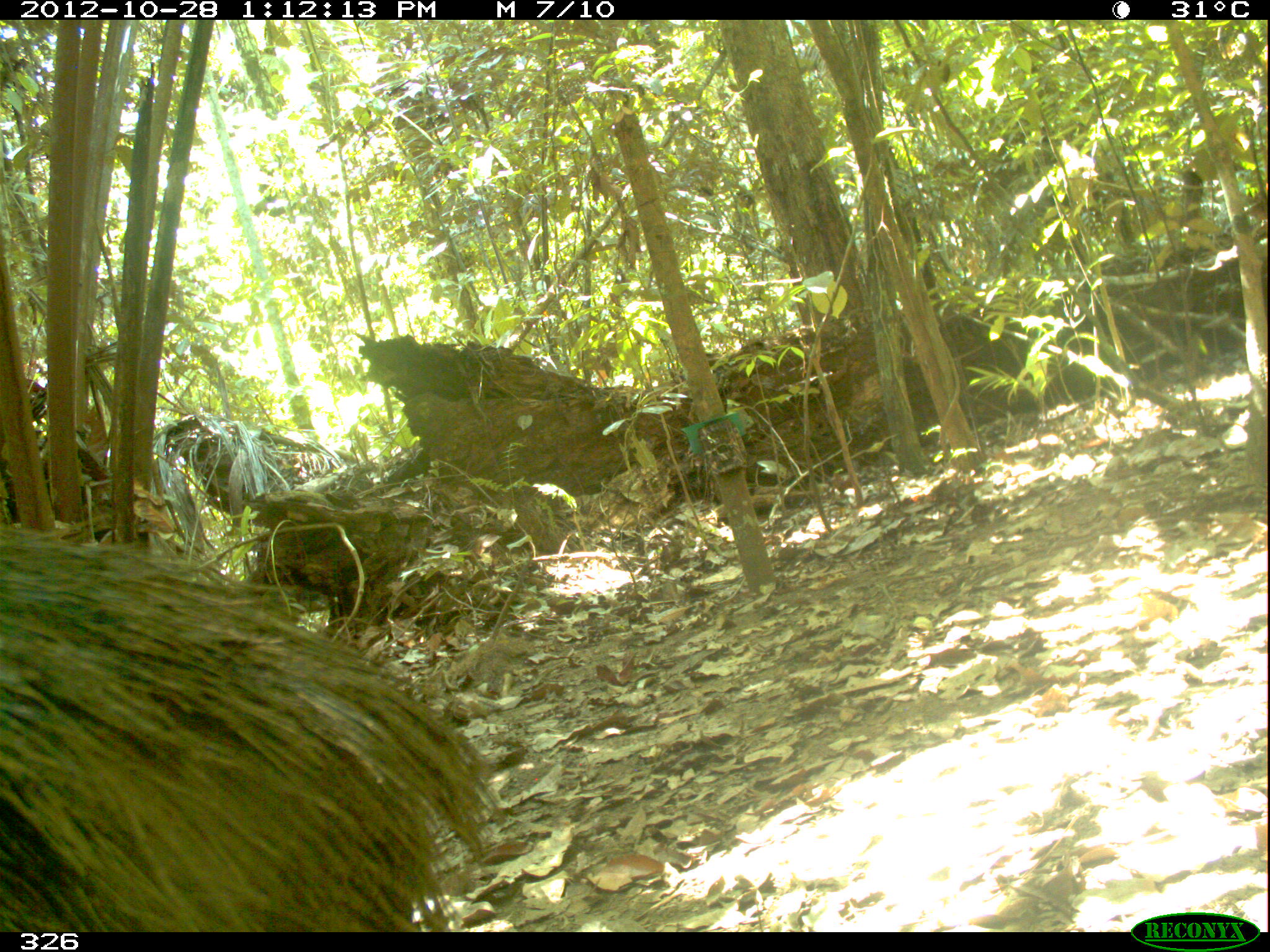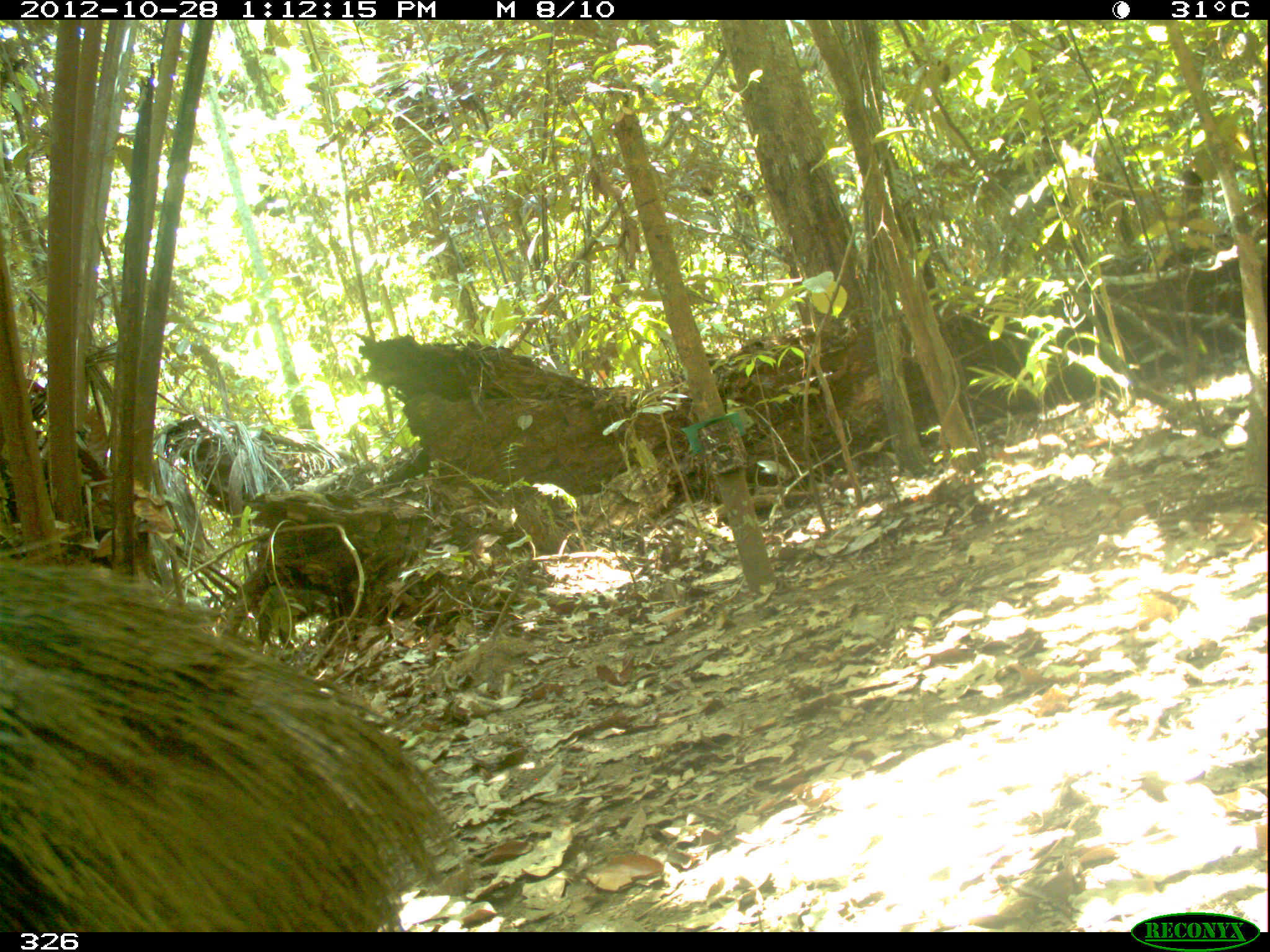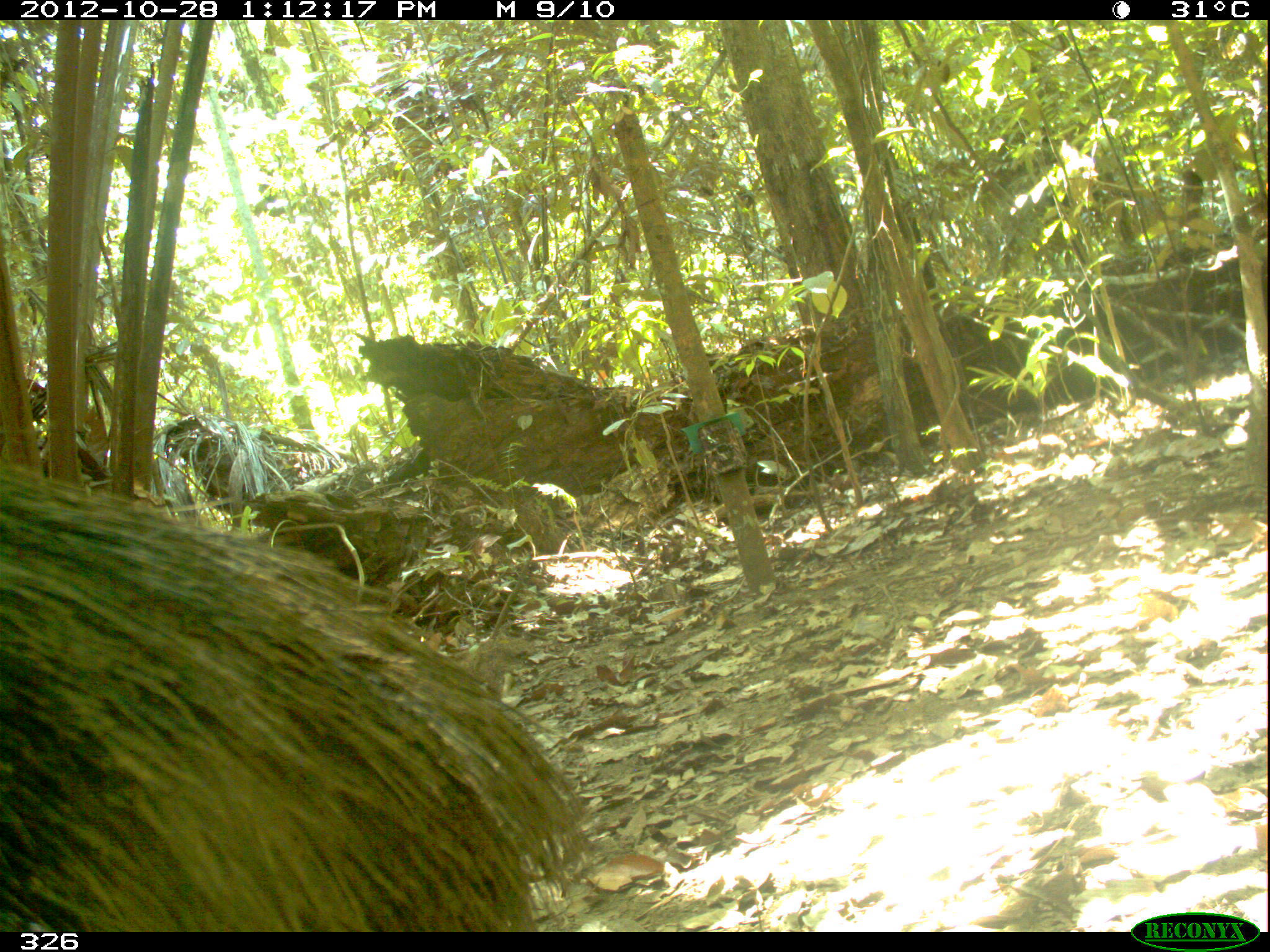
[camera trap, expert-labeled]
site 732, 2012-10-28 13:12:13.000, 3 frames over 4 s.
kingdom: Animalia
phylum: Chordata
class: Mammalia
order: Artiodactyla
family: Tayassuidae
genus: Tayassu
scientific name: Tayassu pecari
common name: white-lipped peccary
Tayassu pecari (white-lipped peccary).